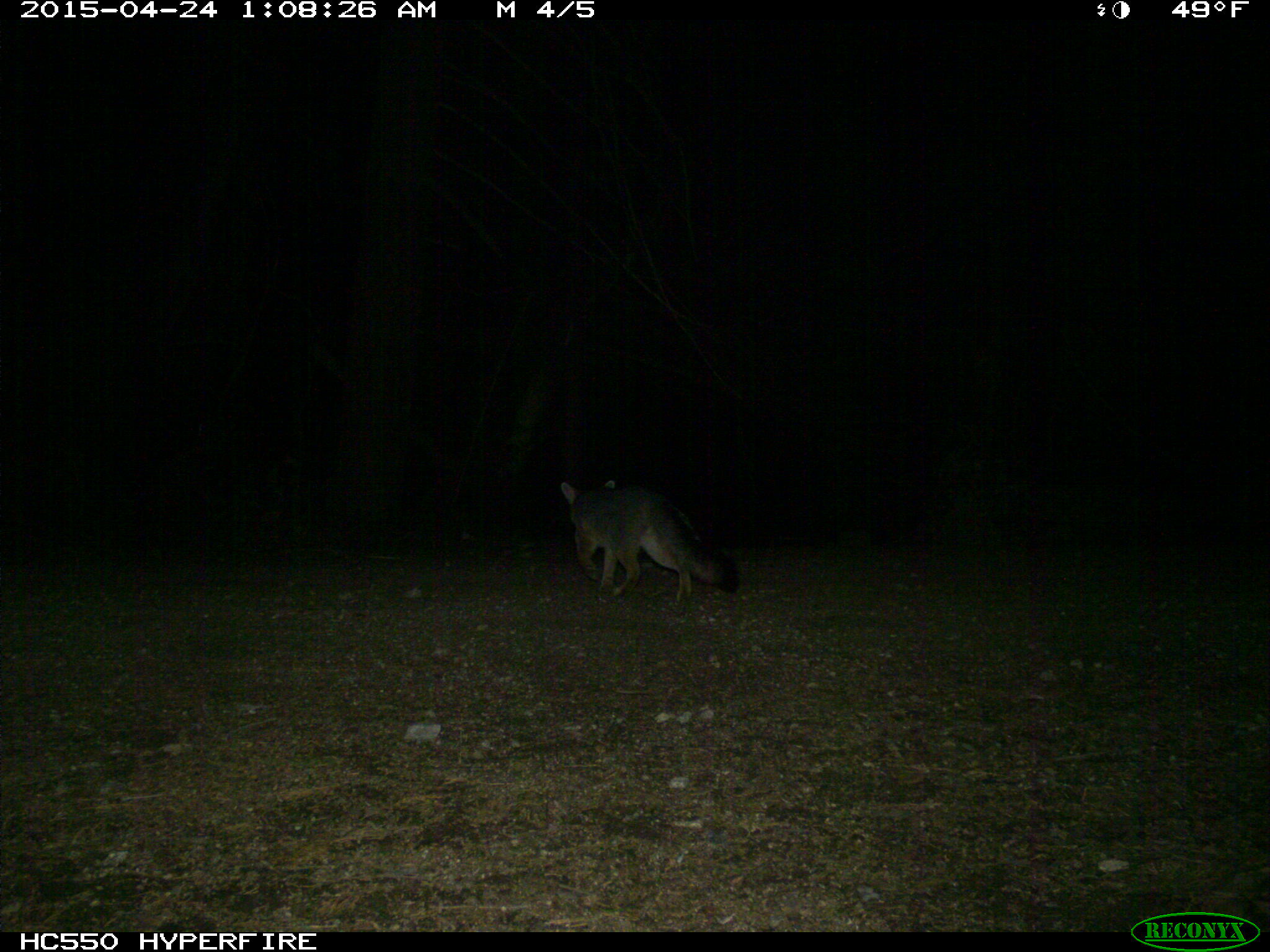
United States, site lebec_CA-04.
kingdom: Animalia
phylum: Chordata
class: Mammalia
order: Carnivora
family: Canidae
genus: Urocyon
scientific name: Urocyon cinereoargenteus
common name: gray fox